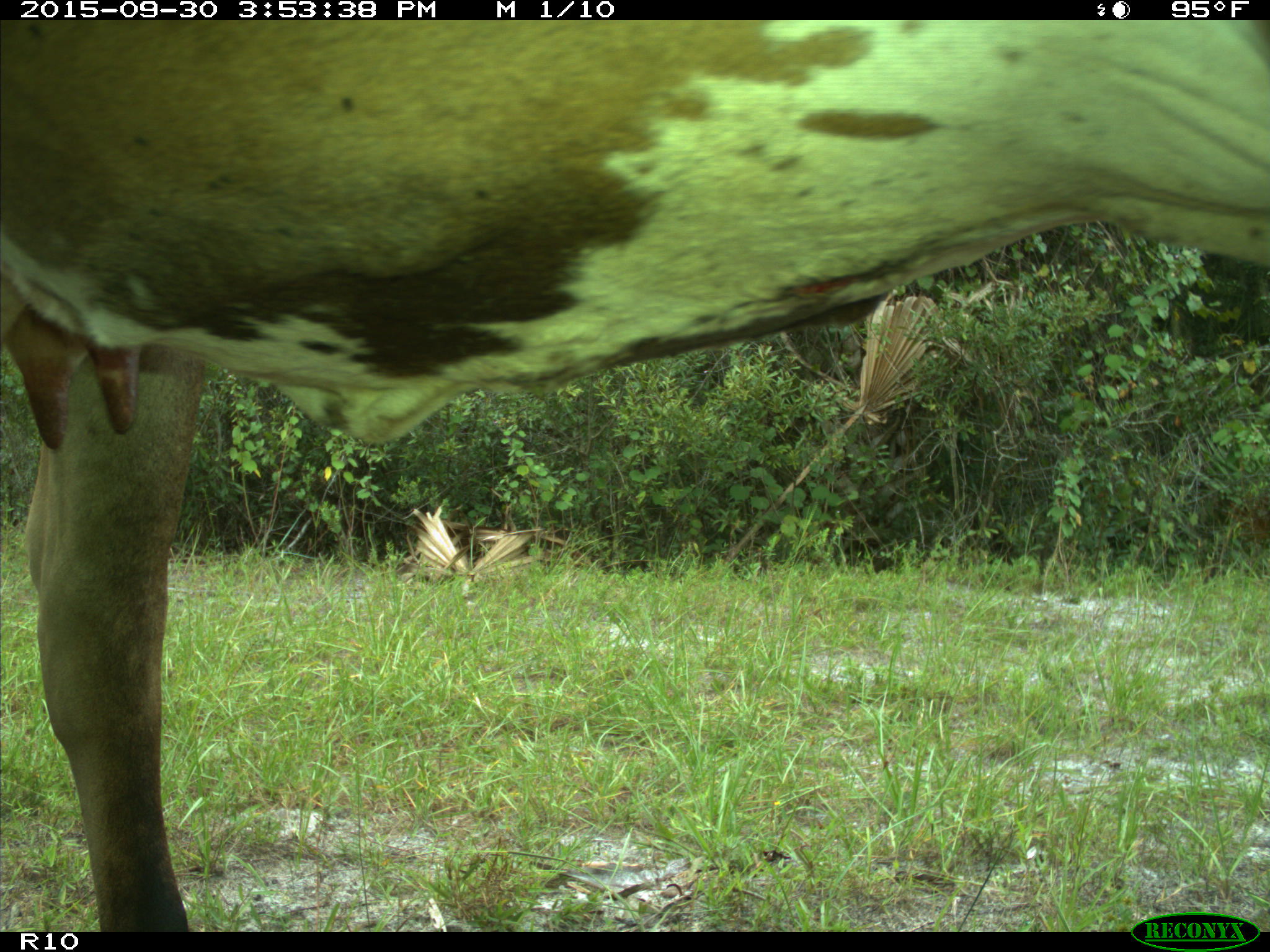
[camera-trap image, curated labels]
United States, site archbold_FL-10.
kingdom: Animalia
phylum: Chordata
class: Mammalia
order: Artiodactyla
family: Bovidae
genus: Bos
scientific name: Bos taurus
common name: domestic cow